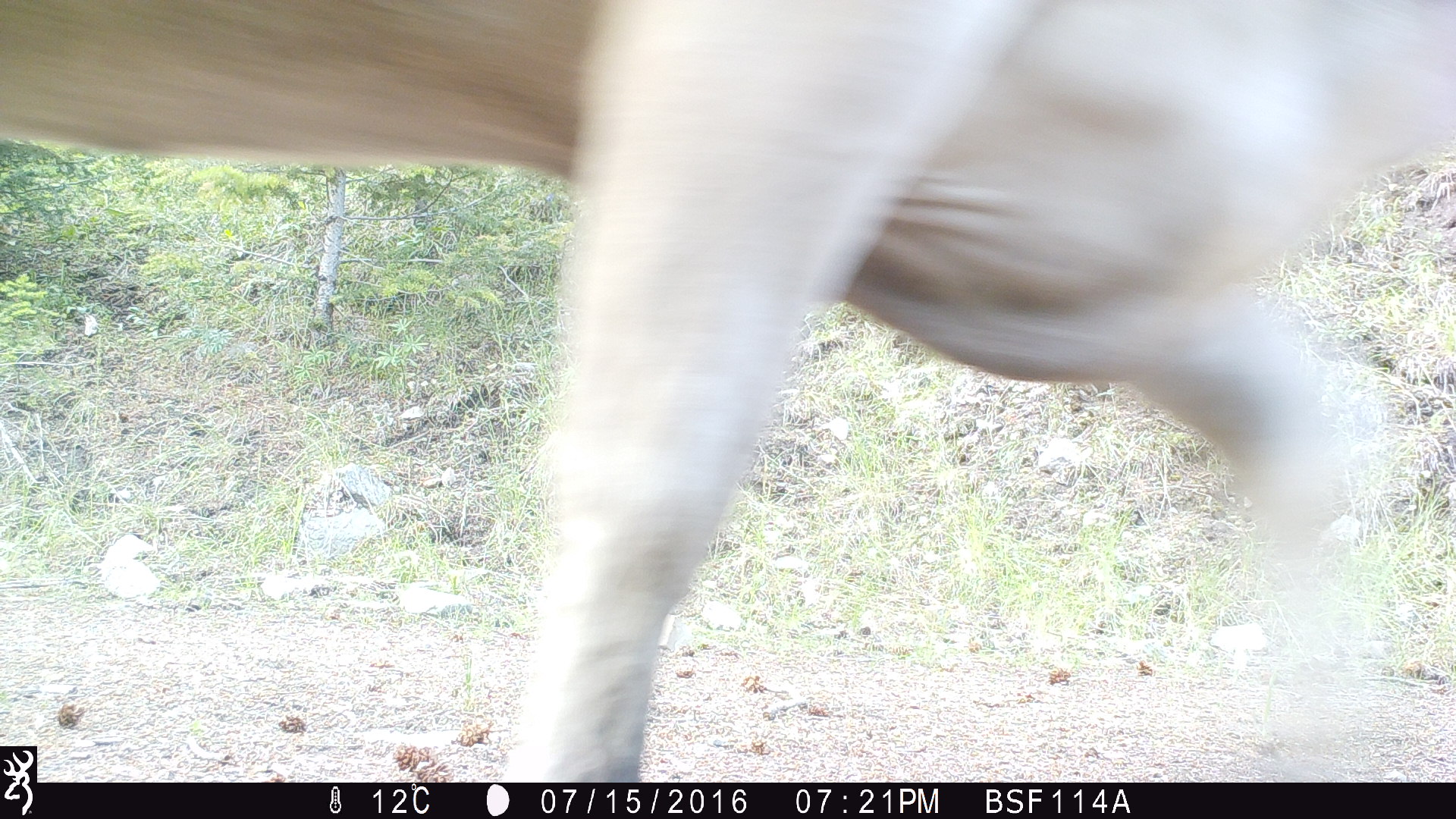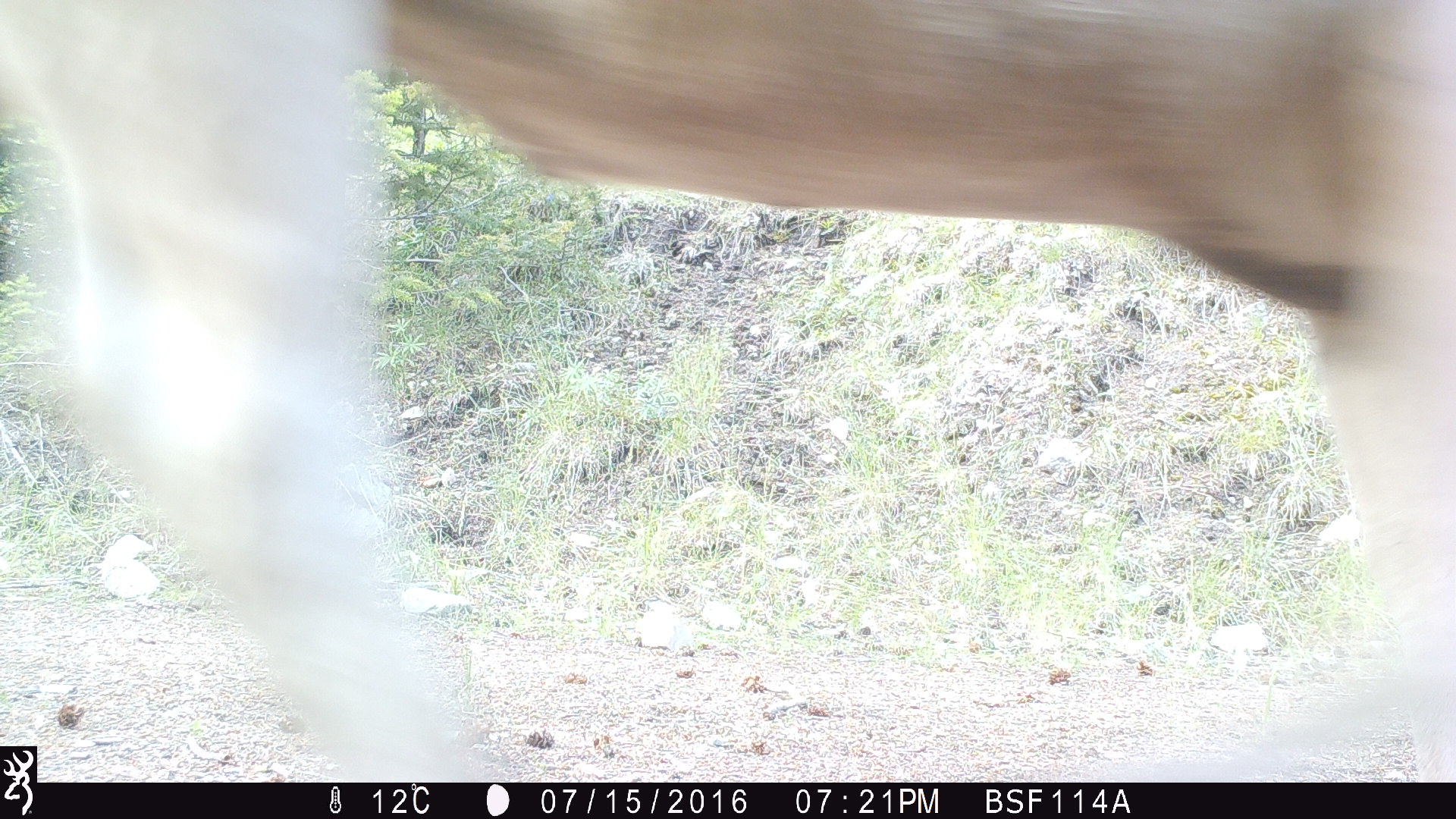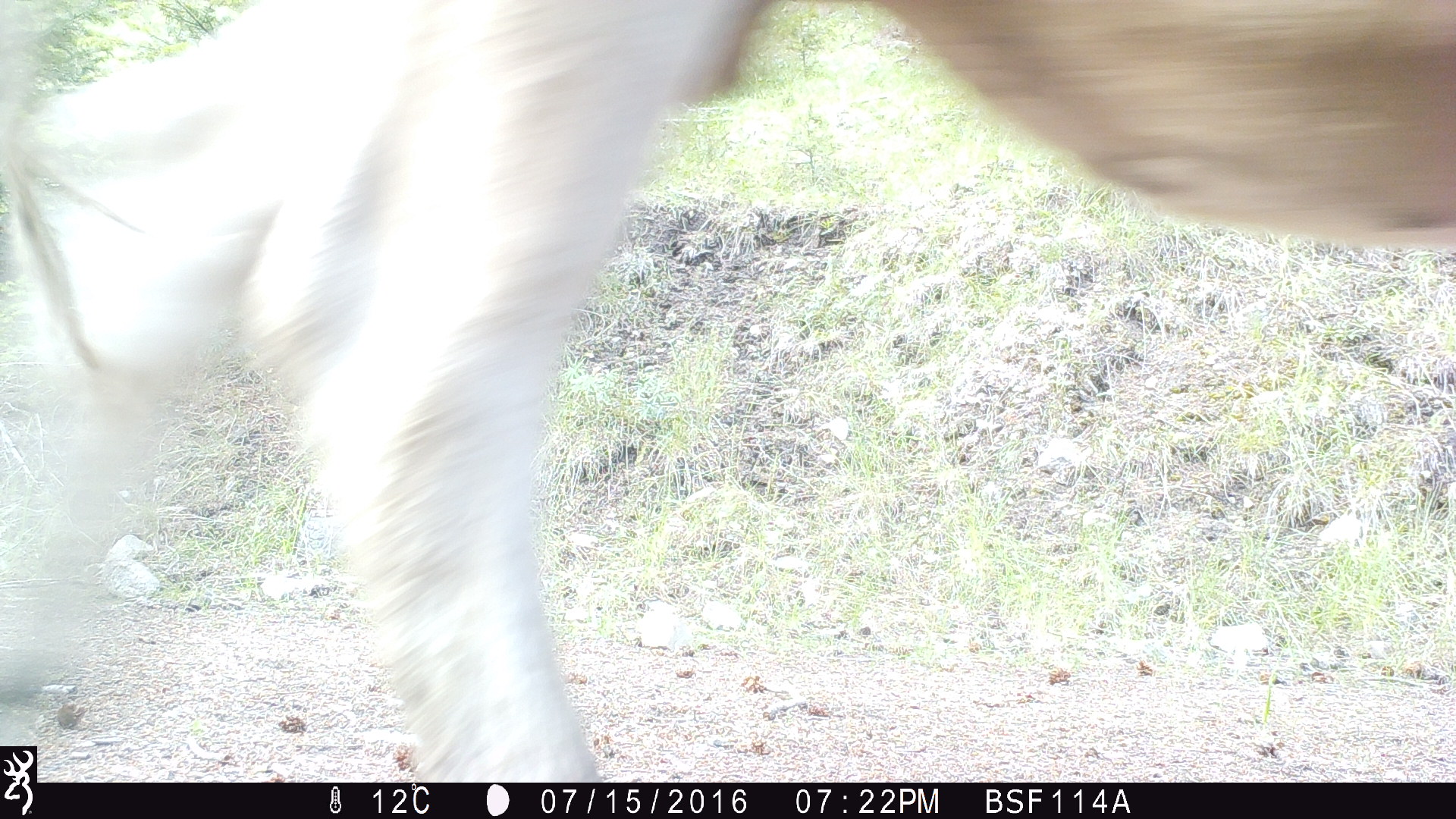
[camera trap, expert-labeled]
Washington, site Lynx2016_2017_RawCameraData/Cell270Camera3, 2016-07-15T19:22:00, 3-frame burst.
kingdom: Animalia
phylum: Chordata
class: Mammalia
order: Artiodactyla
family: Bovidae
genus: Bos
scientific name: Bos taurus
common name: domestic cattle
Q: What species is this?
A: Domestic cattle (Bos taurus).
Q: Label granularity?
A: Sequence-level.